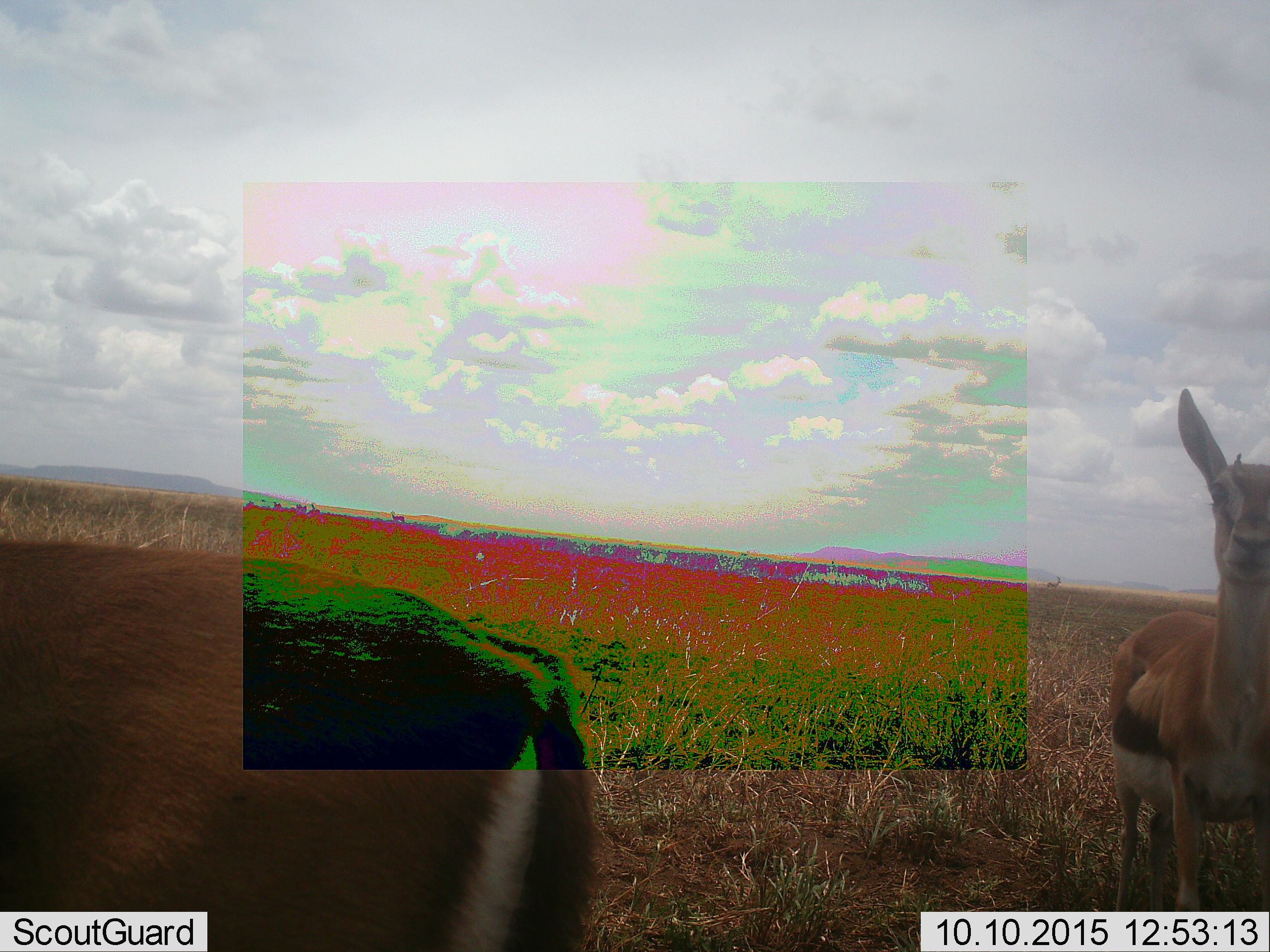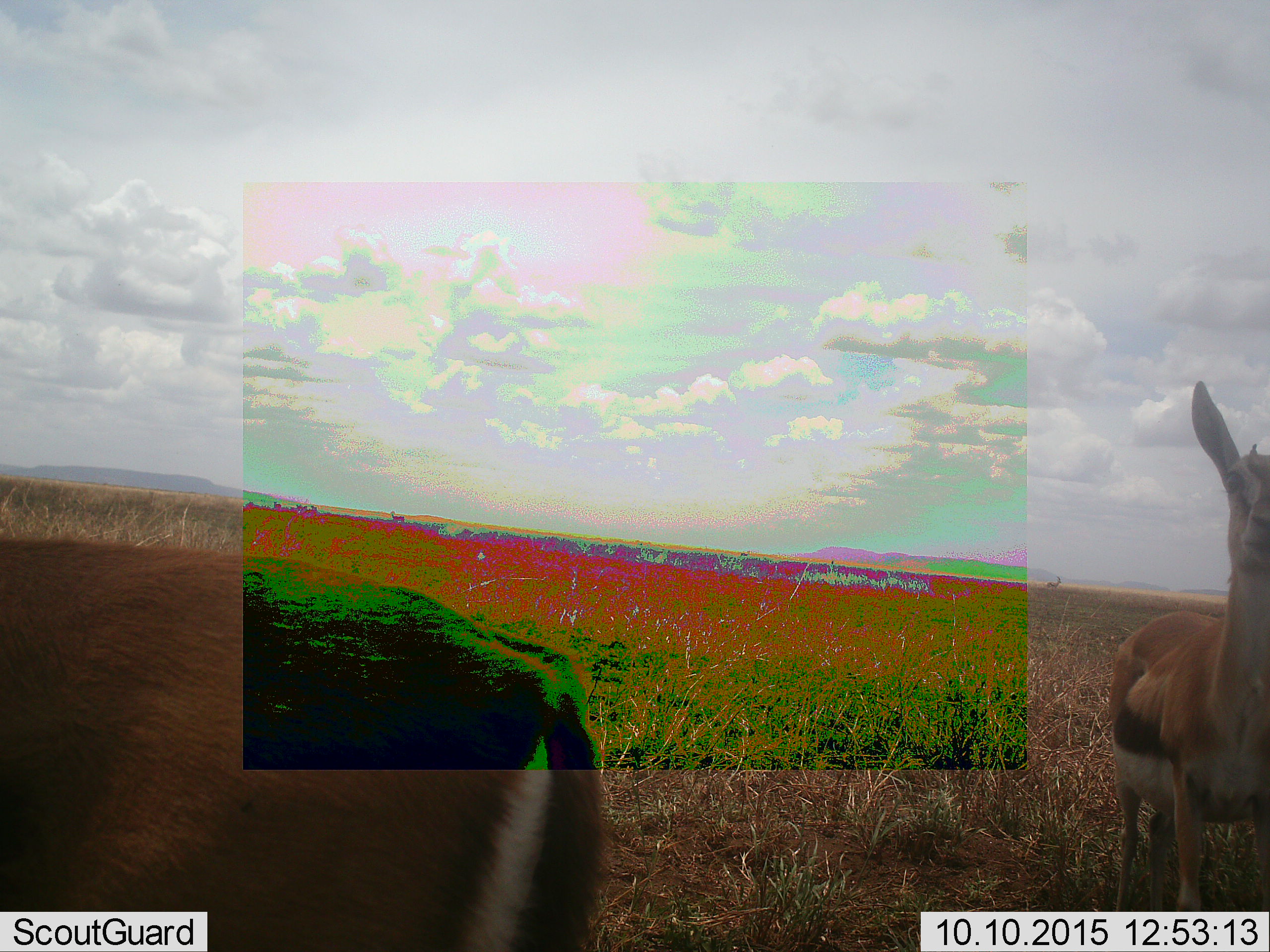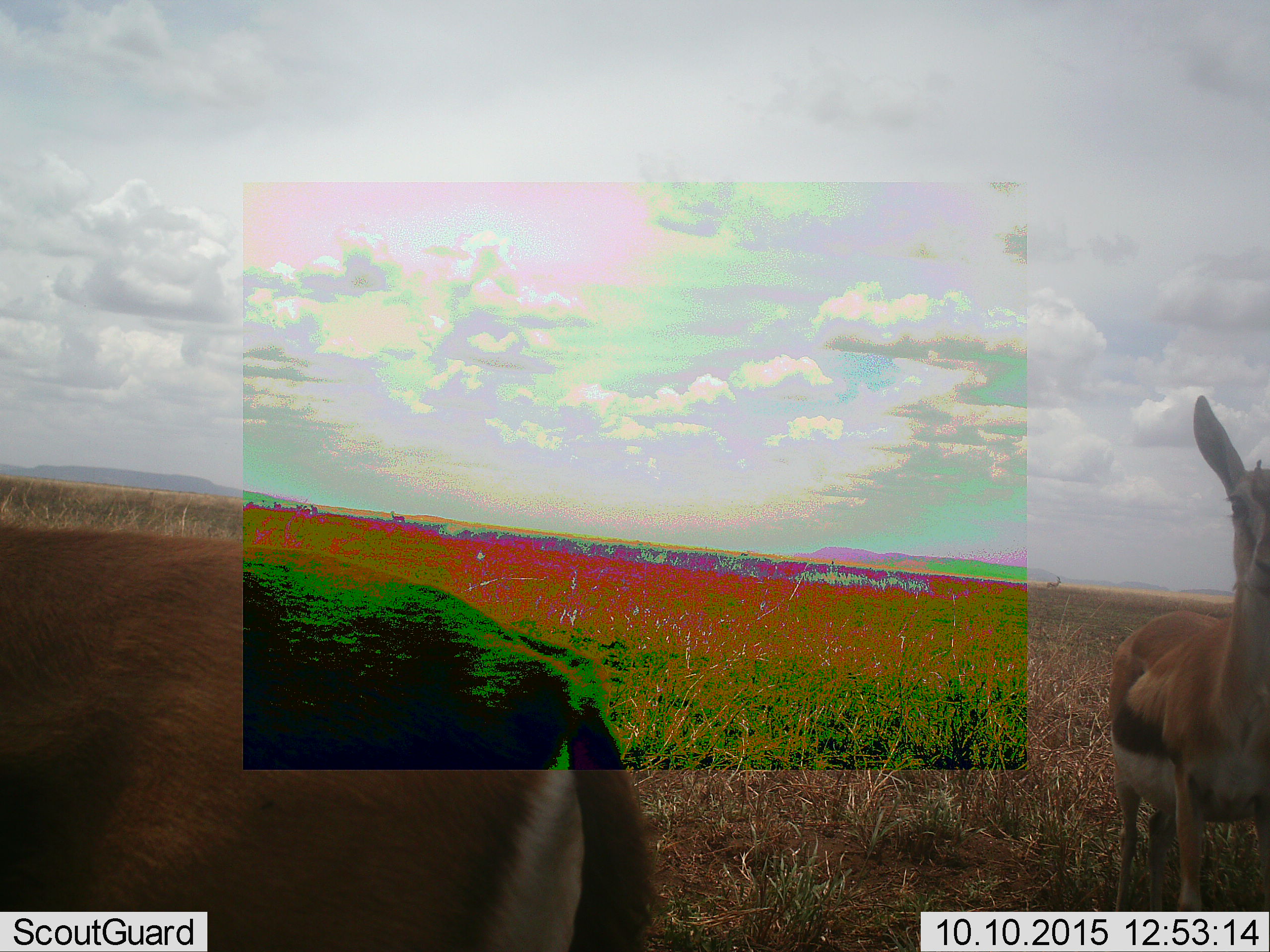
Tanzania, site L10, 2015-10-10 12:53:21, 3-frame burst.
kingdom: Animalia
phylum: Chordata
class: Mammalia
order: Artiodactyla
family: Bovidae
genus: Eudorcas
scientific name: Eudorcas thomsonii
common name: thomson's gazelle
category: gazellethomsons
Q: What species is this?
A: Gazellethomsons (thomson's gazelle) (Eudorcas thomsonii).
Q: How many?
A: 2.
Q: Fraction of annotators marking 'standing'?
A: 100%.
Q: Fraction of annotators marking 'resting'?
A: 0%.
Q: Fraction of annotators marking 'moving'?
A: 10%.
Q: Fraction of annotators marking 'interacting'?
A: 0%.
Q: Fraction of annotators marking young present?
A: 0%.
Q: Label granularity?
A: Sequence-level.